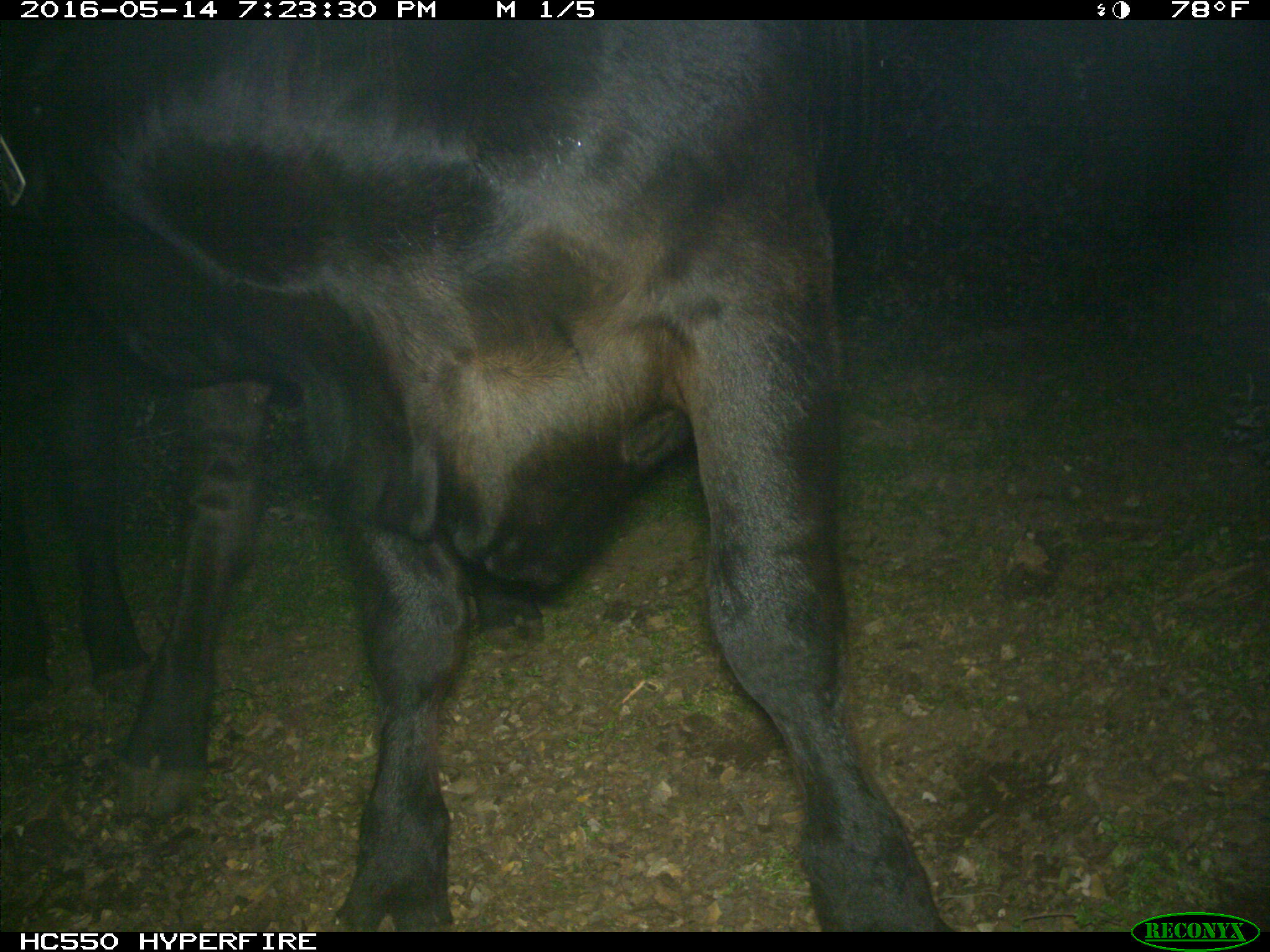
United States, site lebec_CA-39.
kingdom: Animalia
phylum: Chordata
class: Mammalia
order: Artiodactyla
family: Bovidae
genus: Bos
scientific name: Bos taurus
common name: domestic cow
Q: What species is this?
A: Bos taurus (domestic cow).